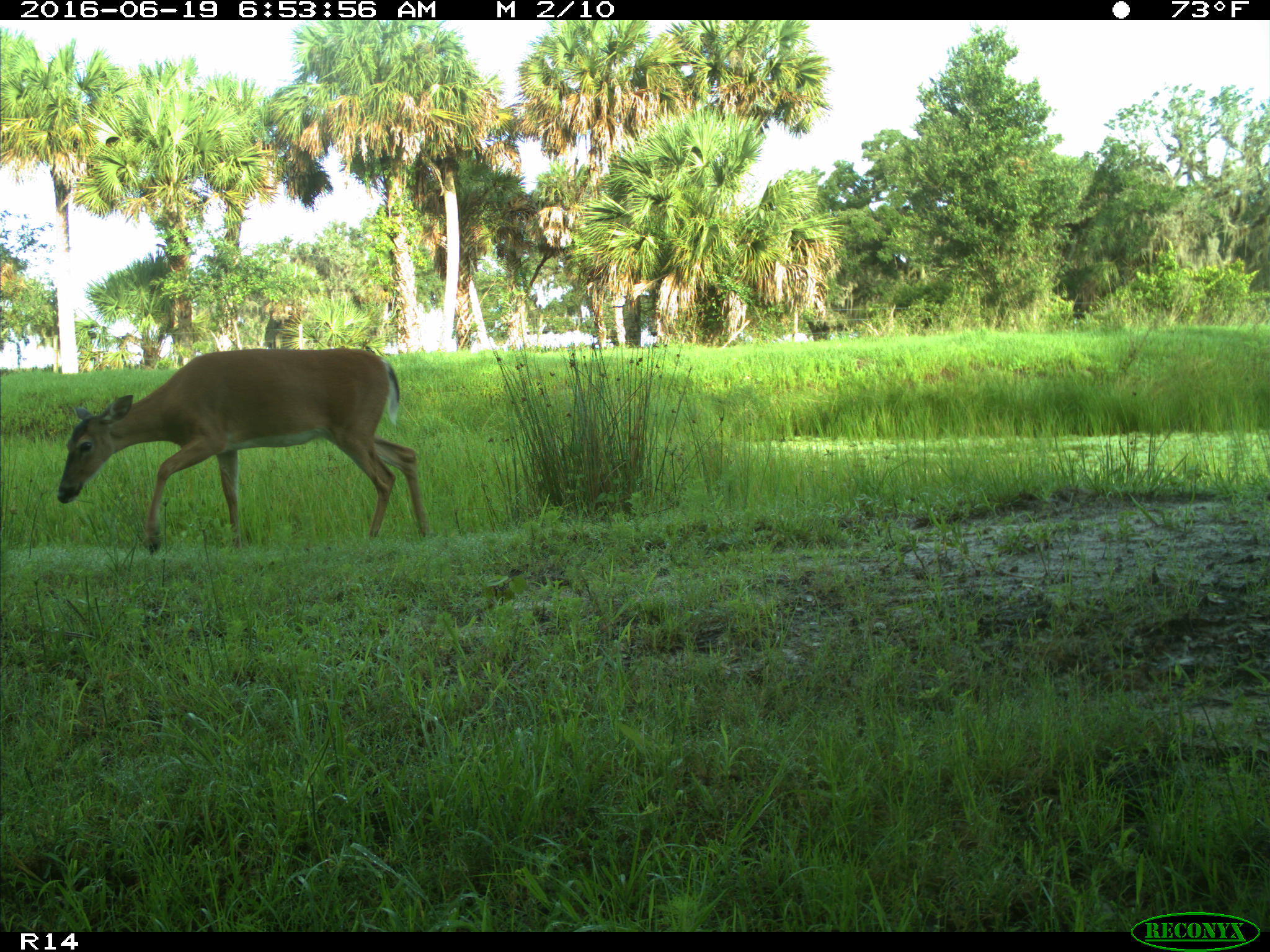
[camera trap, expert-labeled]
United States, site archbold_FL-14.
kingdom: Animalia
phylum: Chordata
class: Mammalia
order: Artiodactyla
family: Cervidae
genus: Odocoileus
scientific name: Odocoileus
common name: deer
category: unidentified deer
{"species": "unidentified deer (deer) (Odocoileus)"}